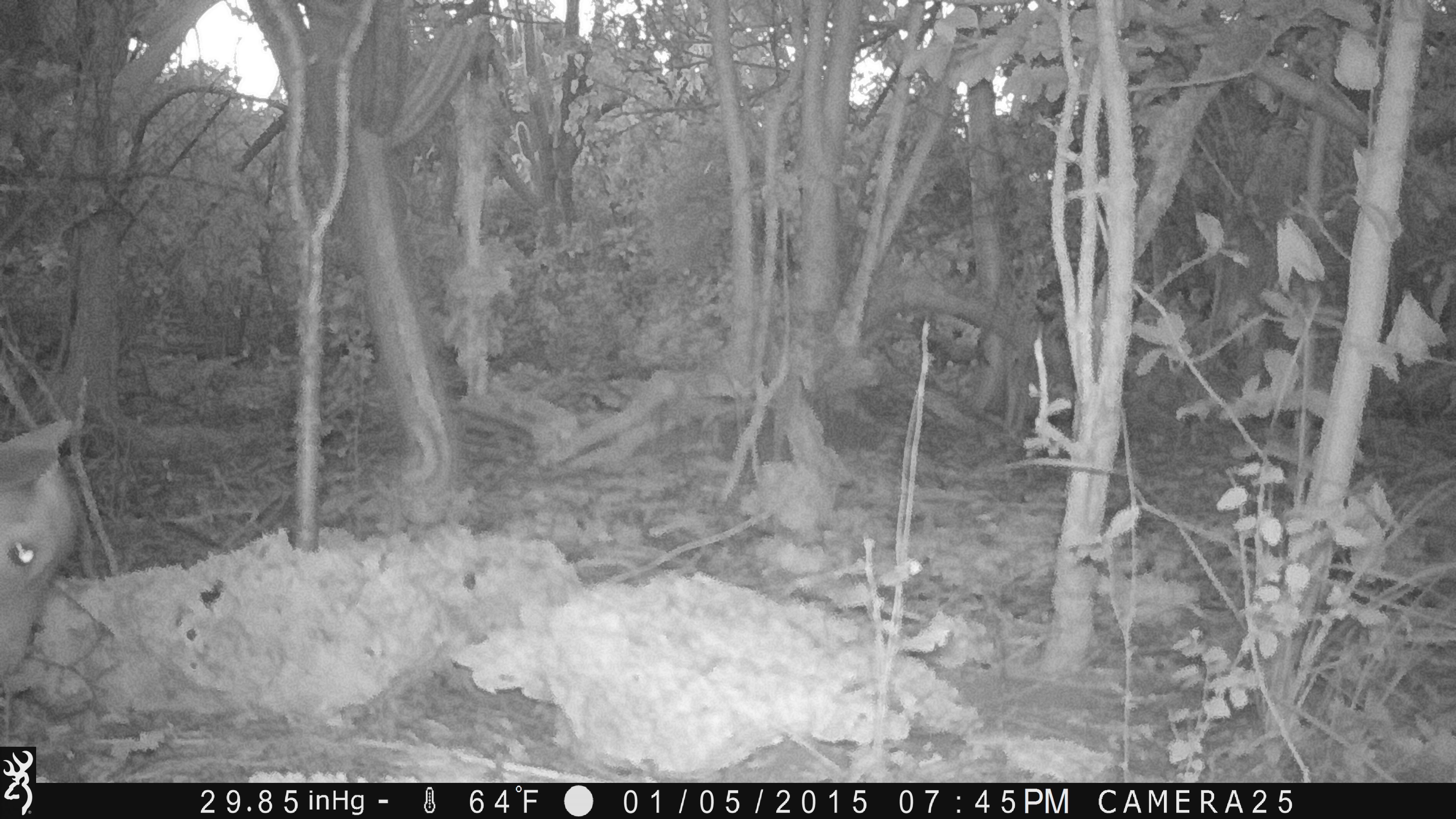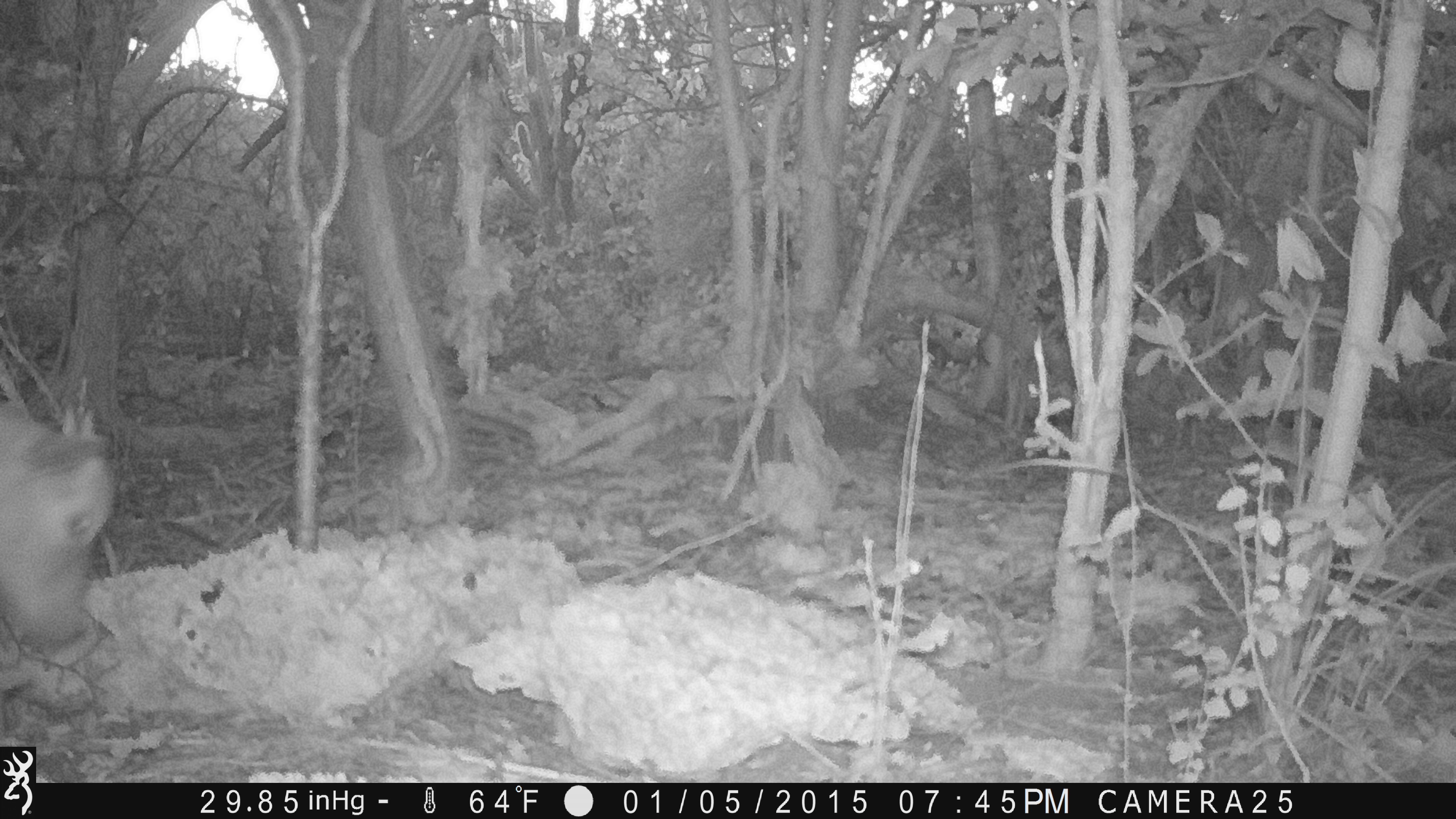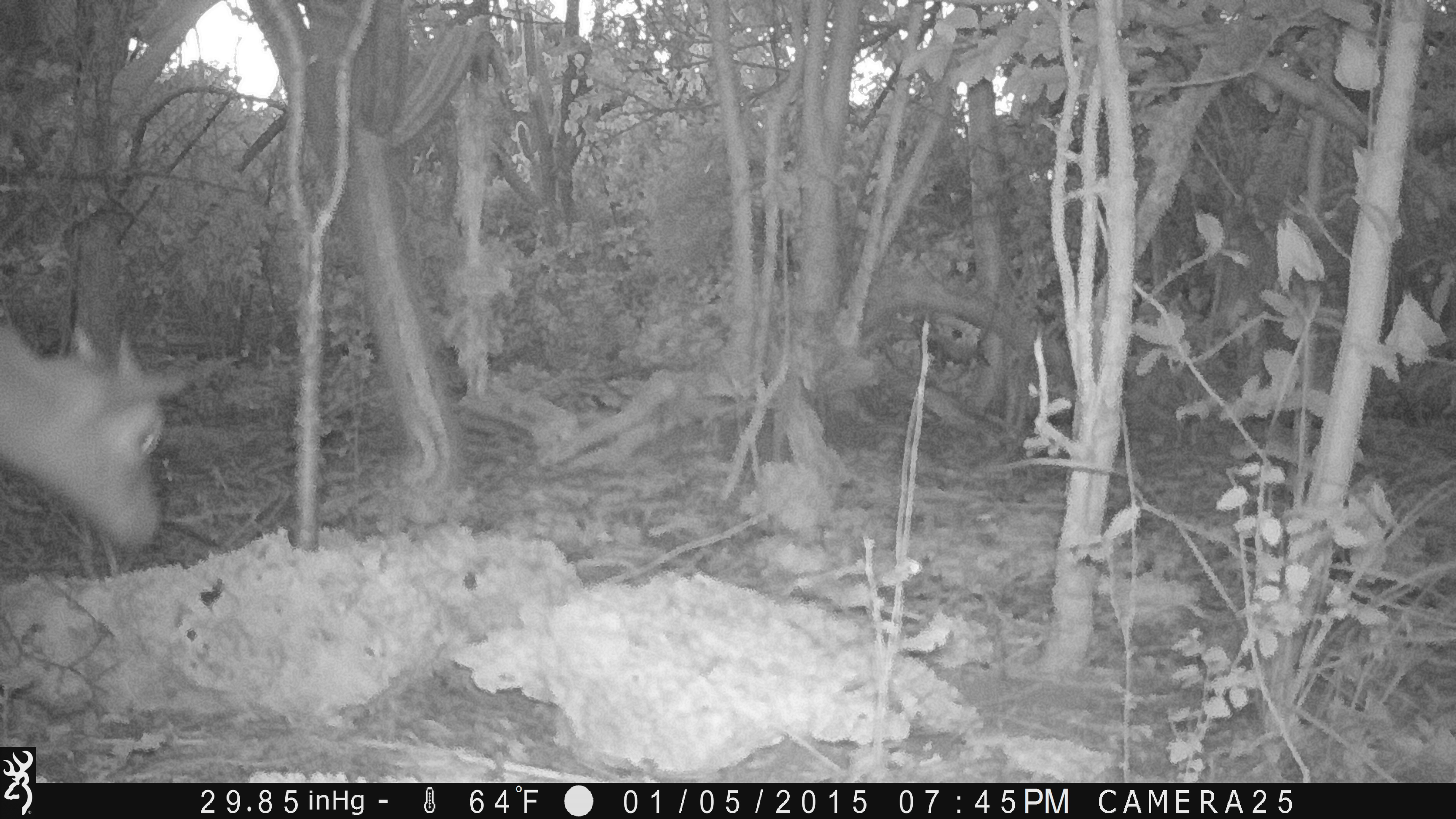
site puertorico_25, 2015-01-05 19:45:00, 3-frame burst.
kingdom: Animalia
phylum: Chordata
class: Mammalia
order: Artiodactyla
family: Bovidae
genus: Capra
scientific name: Capra hircus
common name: goat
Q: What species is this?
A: Goat (Capra hircus).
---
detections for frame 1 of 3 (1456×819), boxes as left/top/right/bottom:
goat: 0/406/82/693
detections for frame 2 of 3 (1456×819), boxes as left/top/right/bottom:
goat: 0/390/118/664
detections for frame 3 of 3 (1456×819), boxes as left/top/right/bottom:
goat: 1/307/201/563